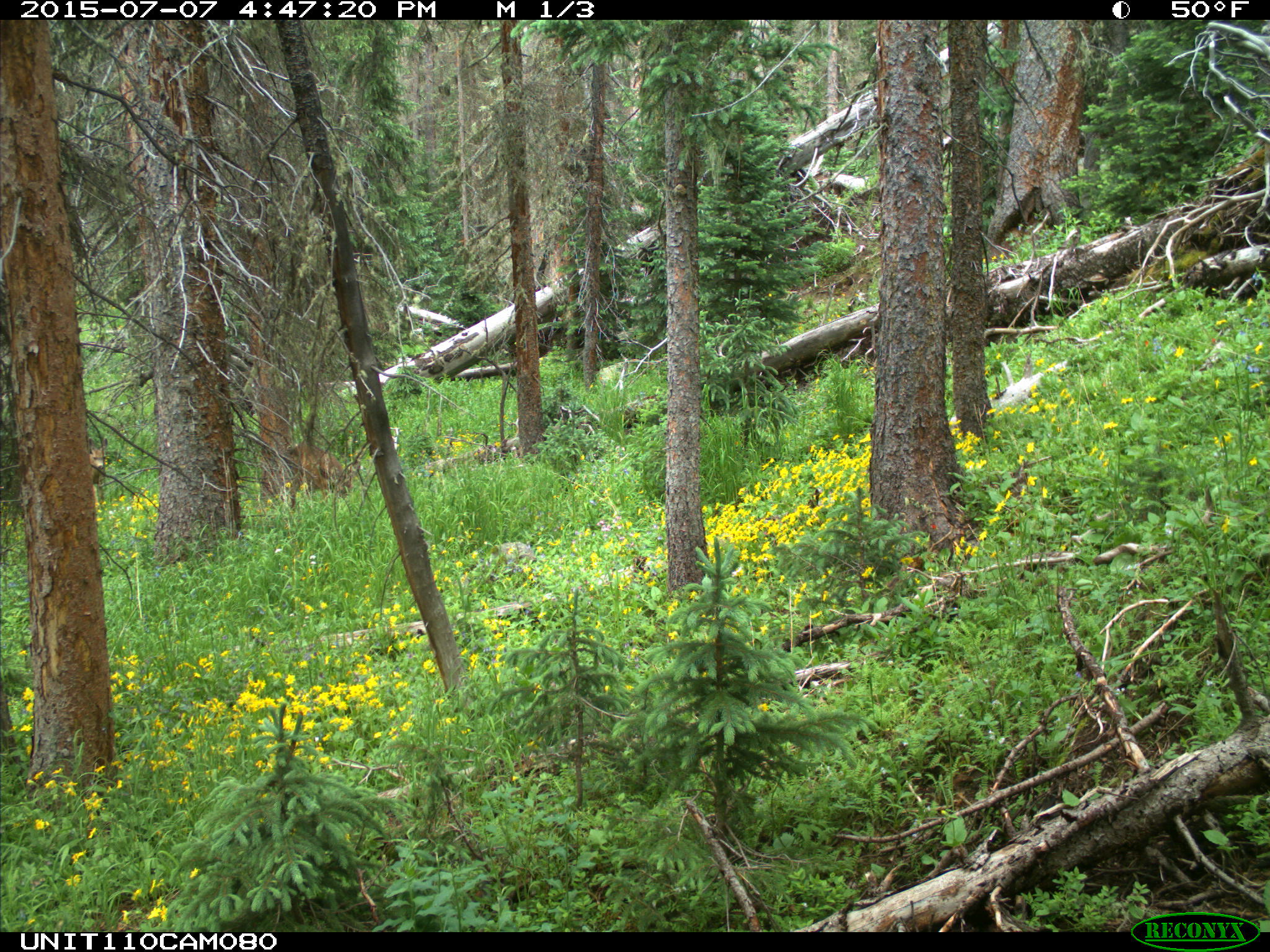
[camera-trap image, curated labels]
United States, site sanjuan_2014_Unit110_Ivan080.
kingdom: Animalia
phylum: Chordata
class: Mammalia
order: Artiodactyla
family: Cervidae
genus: Odocoileus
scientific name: Odocoileus hemionus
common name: mule deer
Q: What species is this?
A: Odocoileus hemionus (mule deer).